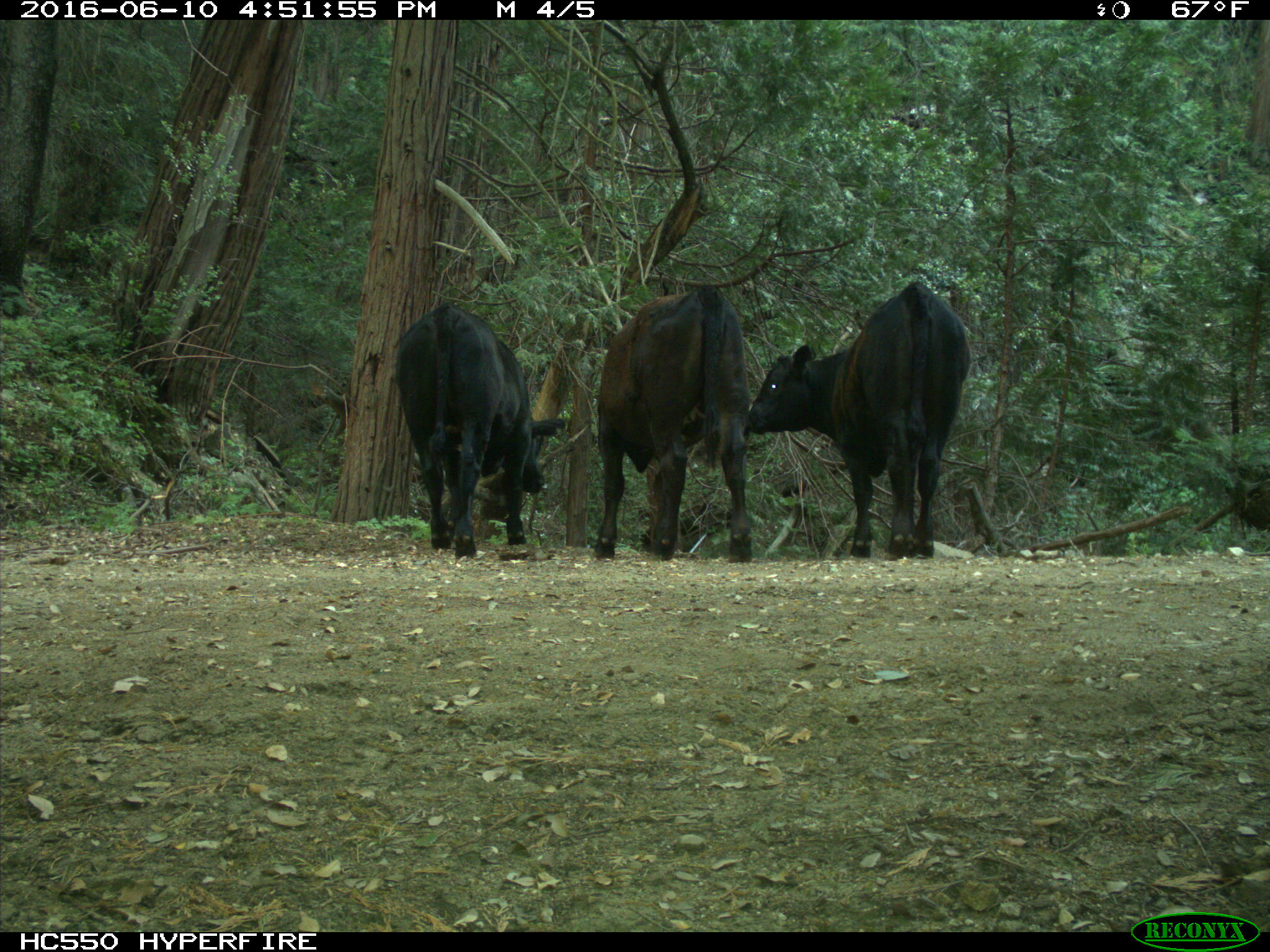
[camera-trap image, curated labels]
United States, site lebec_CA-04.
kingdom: Animalia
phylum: Chordata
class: Mammalia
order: Artiodactyla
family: Bovidae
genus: Bos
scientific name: Bos taurus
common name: domestic cow